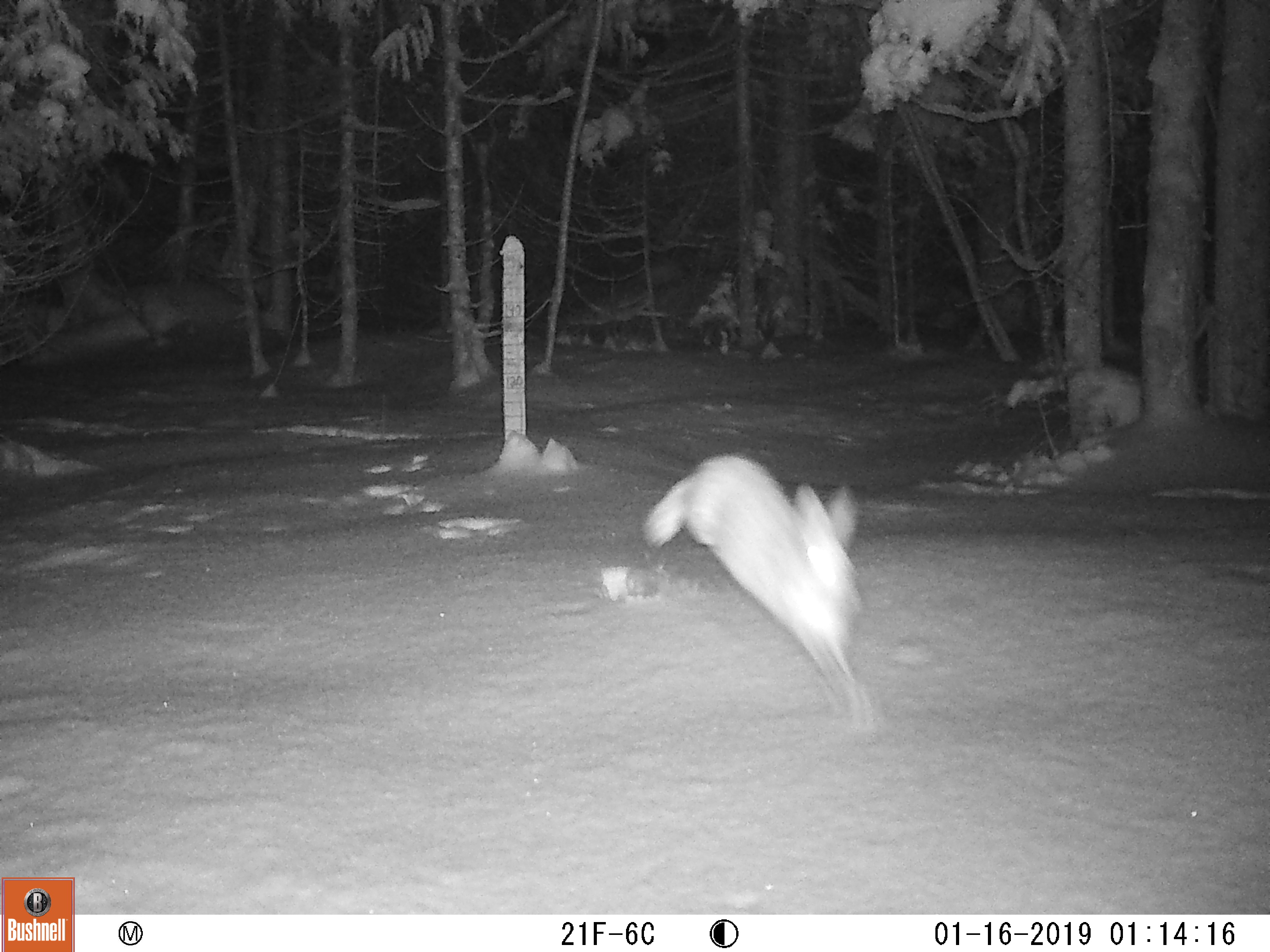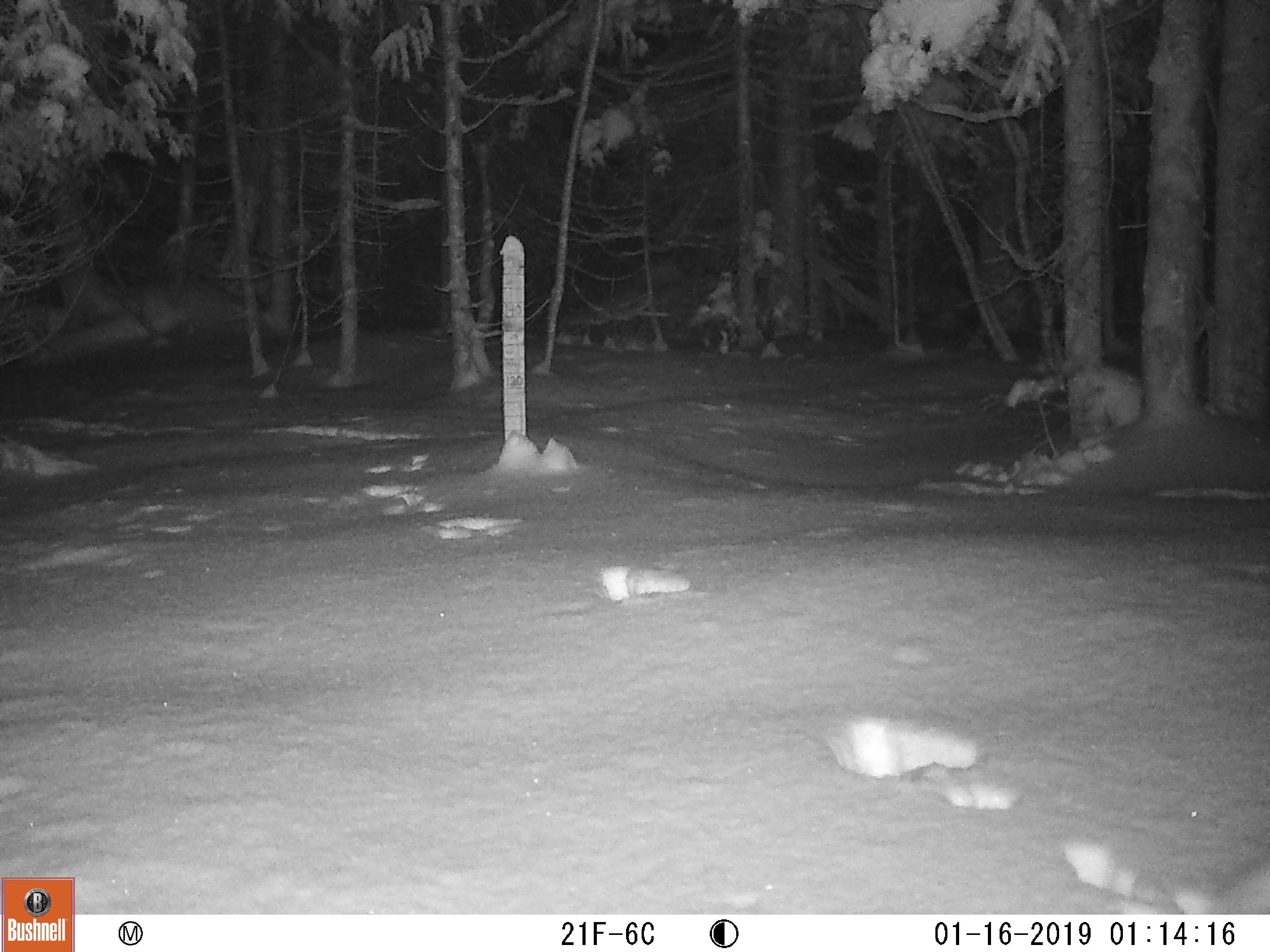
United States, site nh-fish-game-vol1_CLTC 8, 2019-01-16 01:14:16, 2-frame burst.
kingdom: Animalia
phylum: Chordata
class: Mammalia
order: Lagomorpha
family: Leporidae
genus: Lepus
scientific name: Lepus americanus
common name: snowshoe hare